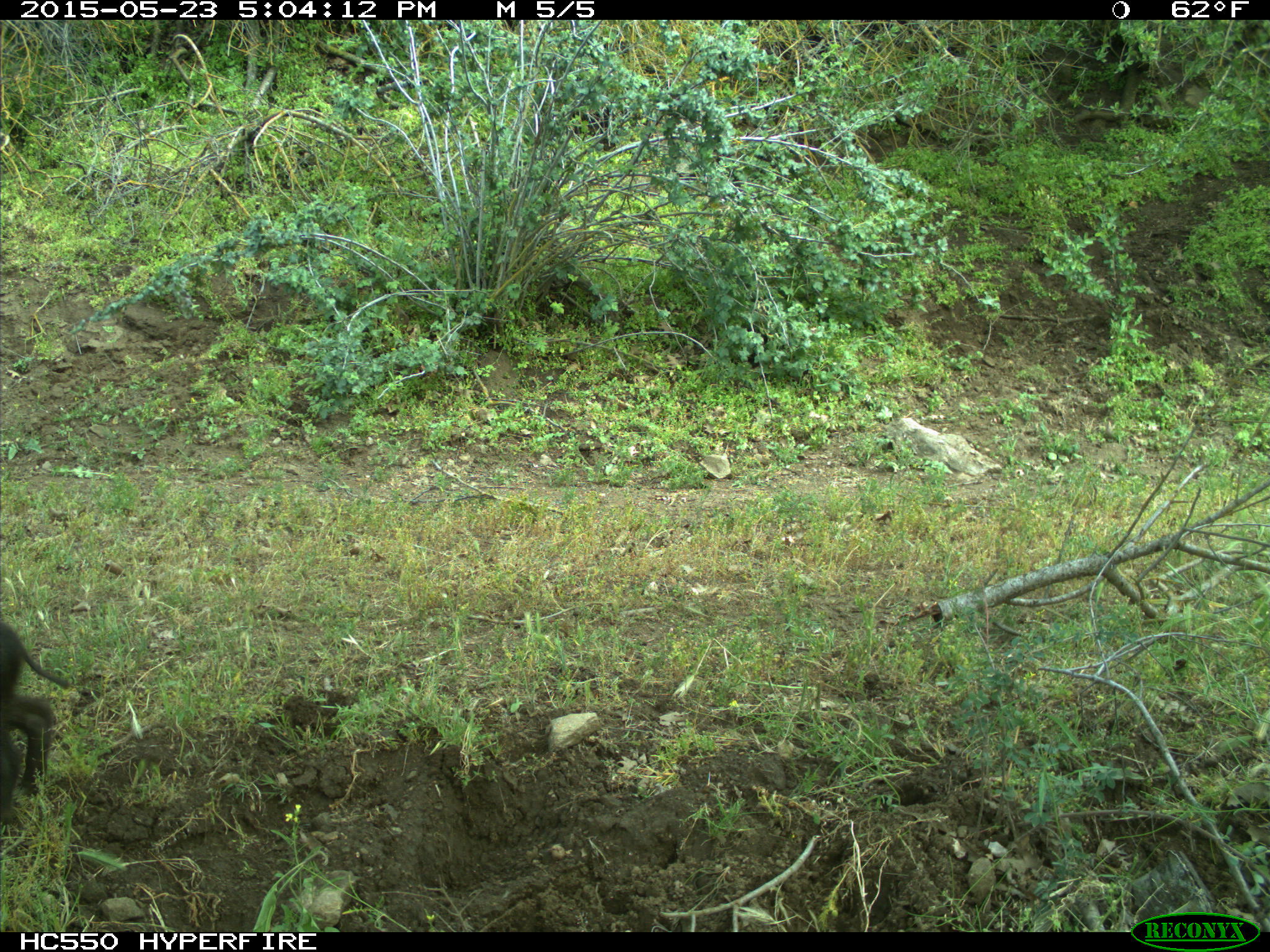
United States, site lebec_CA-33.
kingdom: Animalia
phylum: Chordata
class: Mammalia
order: Artiodactyla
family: Suidae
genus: Sus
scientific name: Sus scrofa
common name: wild boar